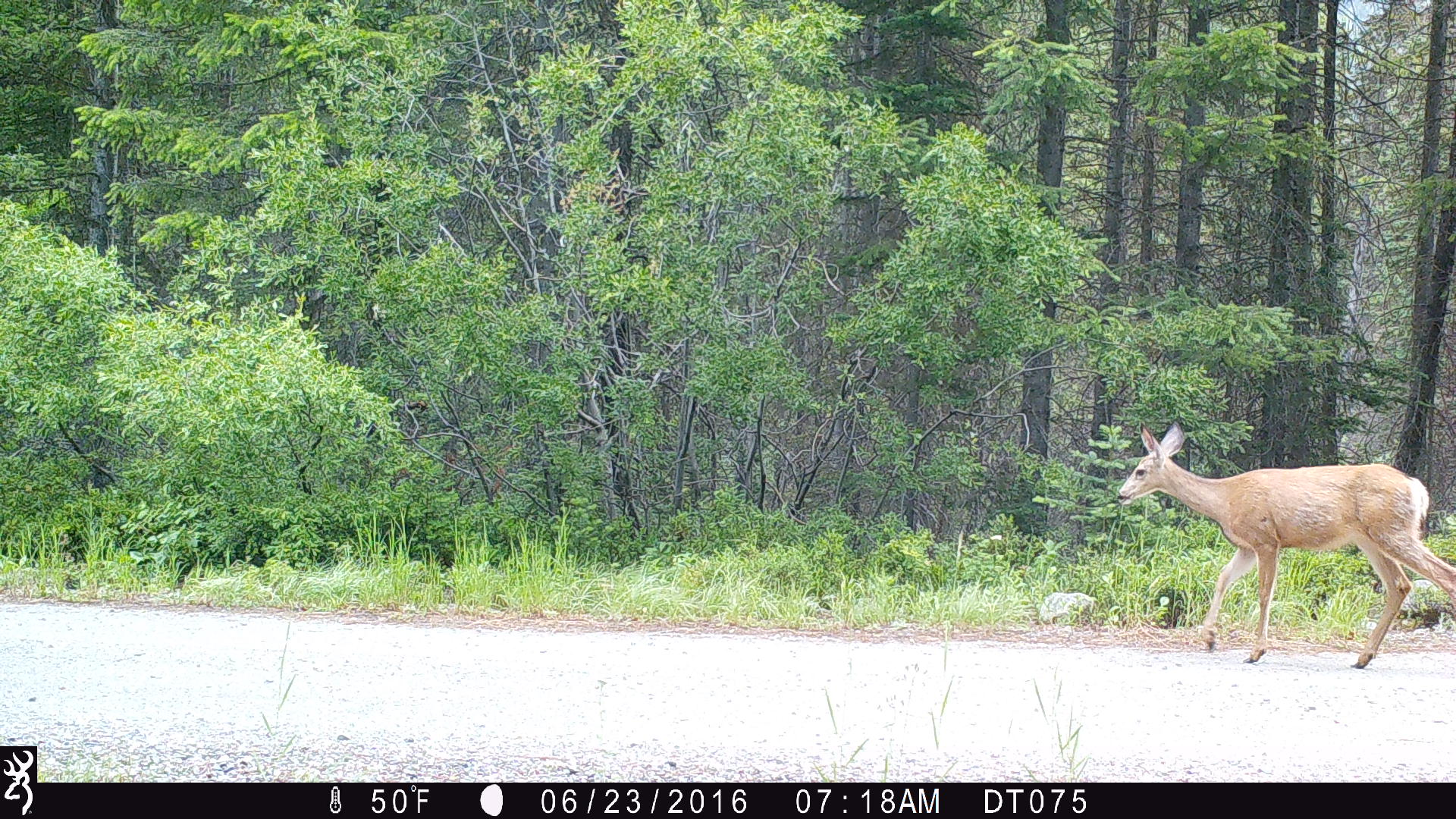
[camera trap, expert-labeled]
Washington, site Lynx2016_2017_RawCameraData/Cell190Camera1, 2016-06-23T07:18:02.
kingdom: Animalia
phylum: Chordata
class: Mammalia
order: Artiodactyla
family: Cervidae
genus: Odocoileus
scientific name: Odocoileus hemionus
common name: mule deer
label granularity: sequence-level